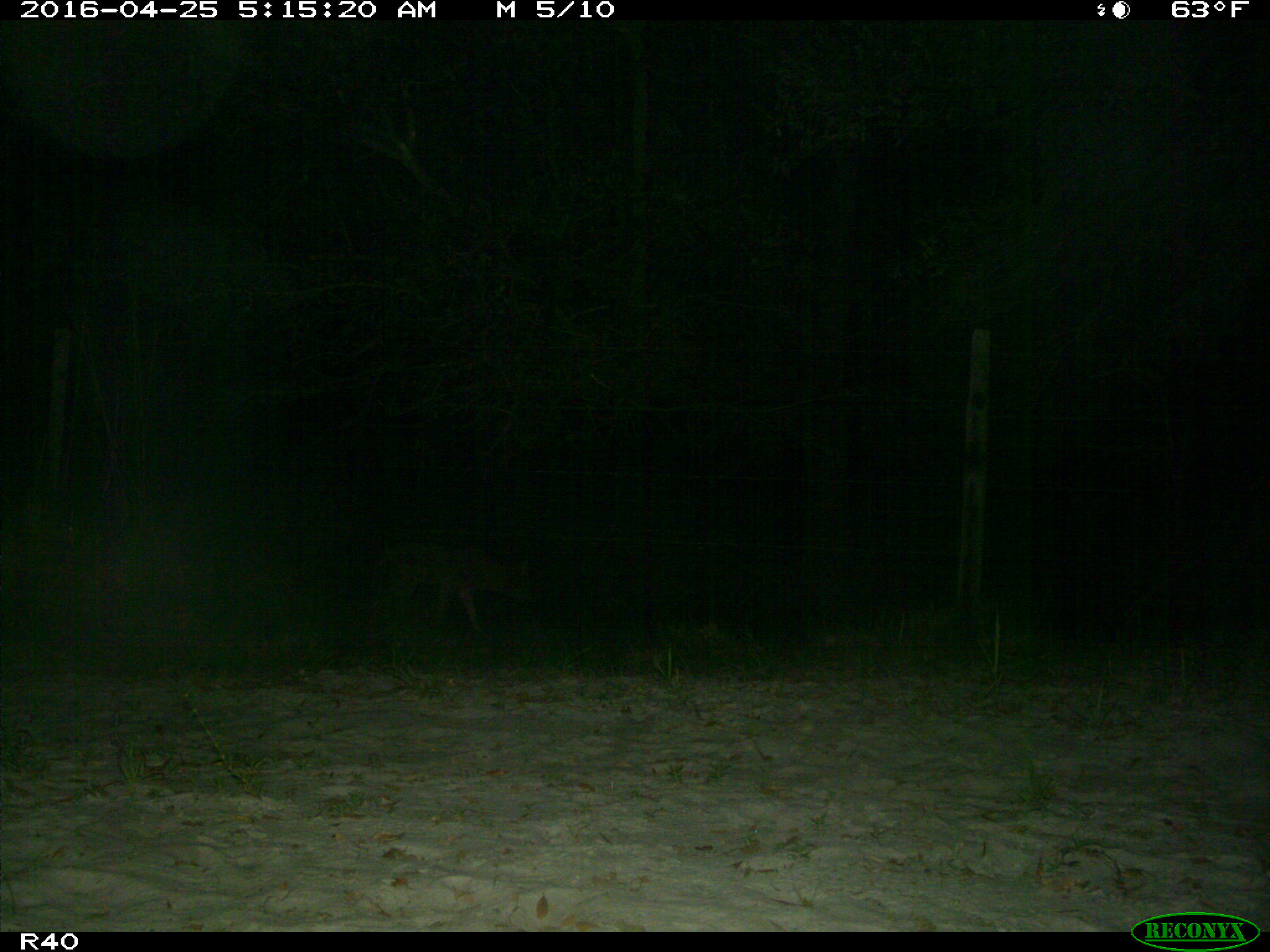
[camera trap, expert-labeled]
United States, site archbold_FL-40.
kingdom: Animalia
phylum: Chordata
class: Mammalia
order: Carnivora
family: Canidae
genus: Canis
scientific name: Canis latrans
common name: coyote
Canis latrans (coyote).